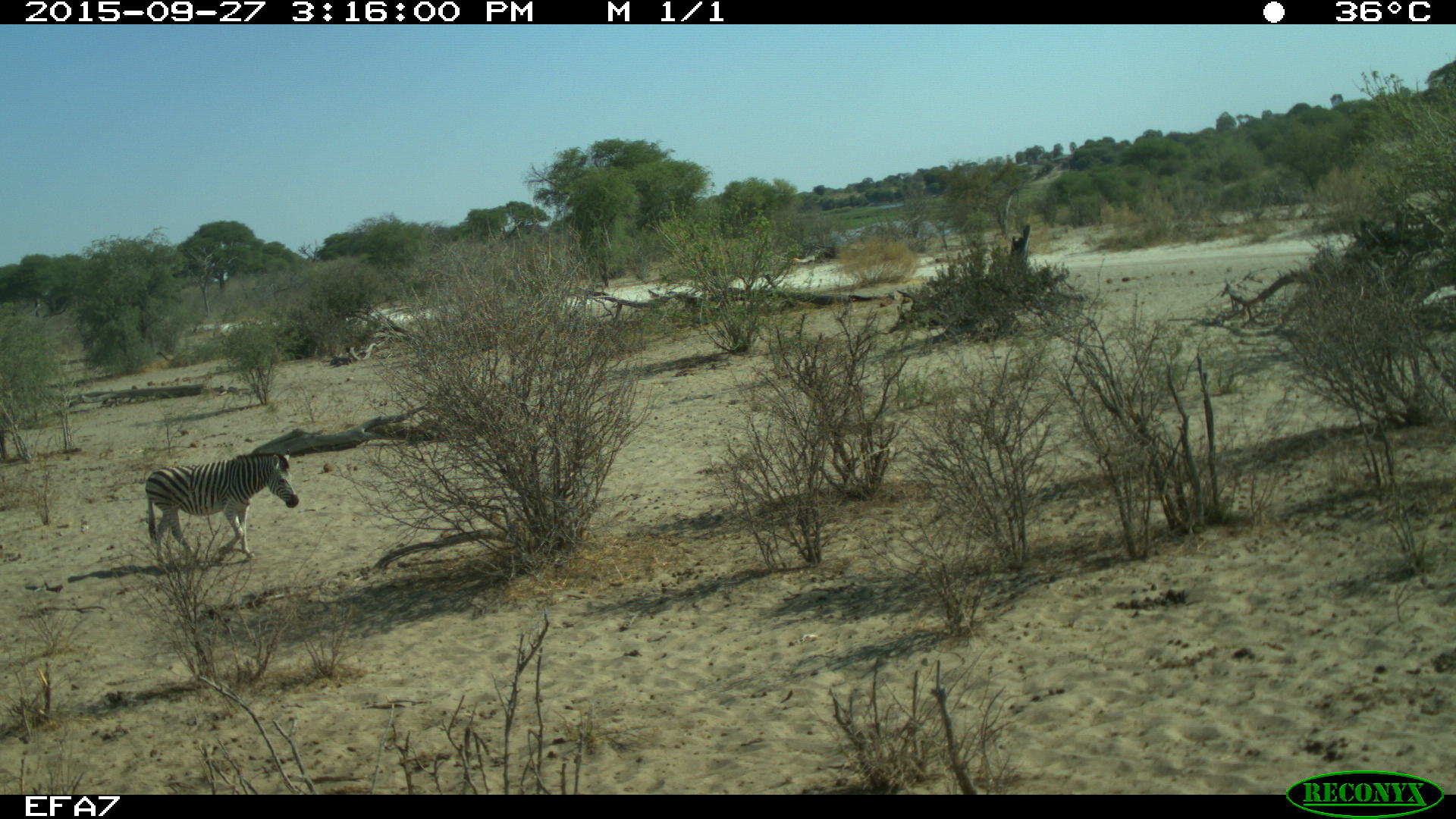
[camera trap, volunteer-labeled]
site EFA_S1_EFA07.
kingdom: Animalia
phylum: Chordata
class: Mammalia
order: Perissodactyla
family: Equidae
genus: Equus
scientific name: Equus quagga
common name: plains zebra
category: zebraplains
Zebraplains (plains zebra) (Equus quagga), count 1. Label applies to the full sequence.